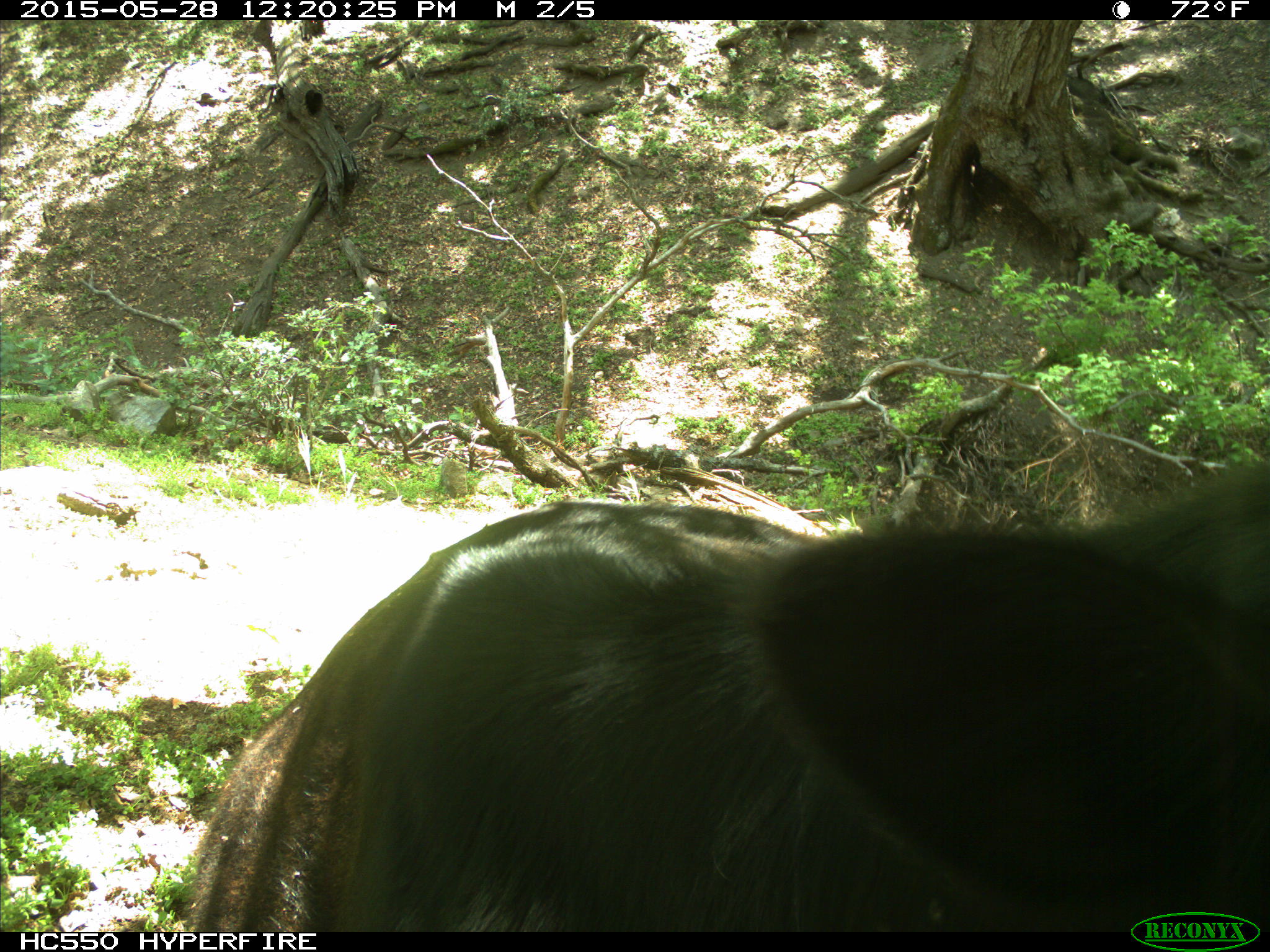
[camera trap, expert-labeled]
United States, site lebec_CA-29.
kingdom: Animalia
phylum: Chordata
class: Mammalia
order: Artiodactyla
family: Bovidae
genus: Bos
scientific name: Bos taurus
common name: domestic cow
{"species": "Bos taurus (domestic cow)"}